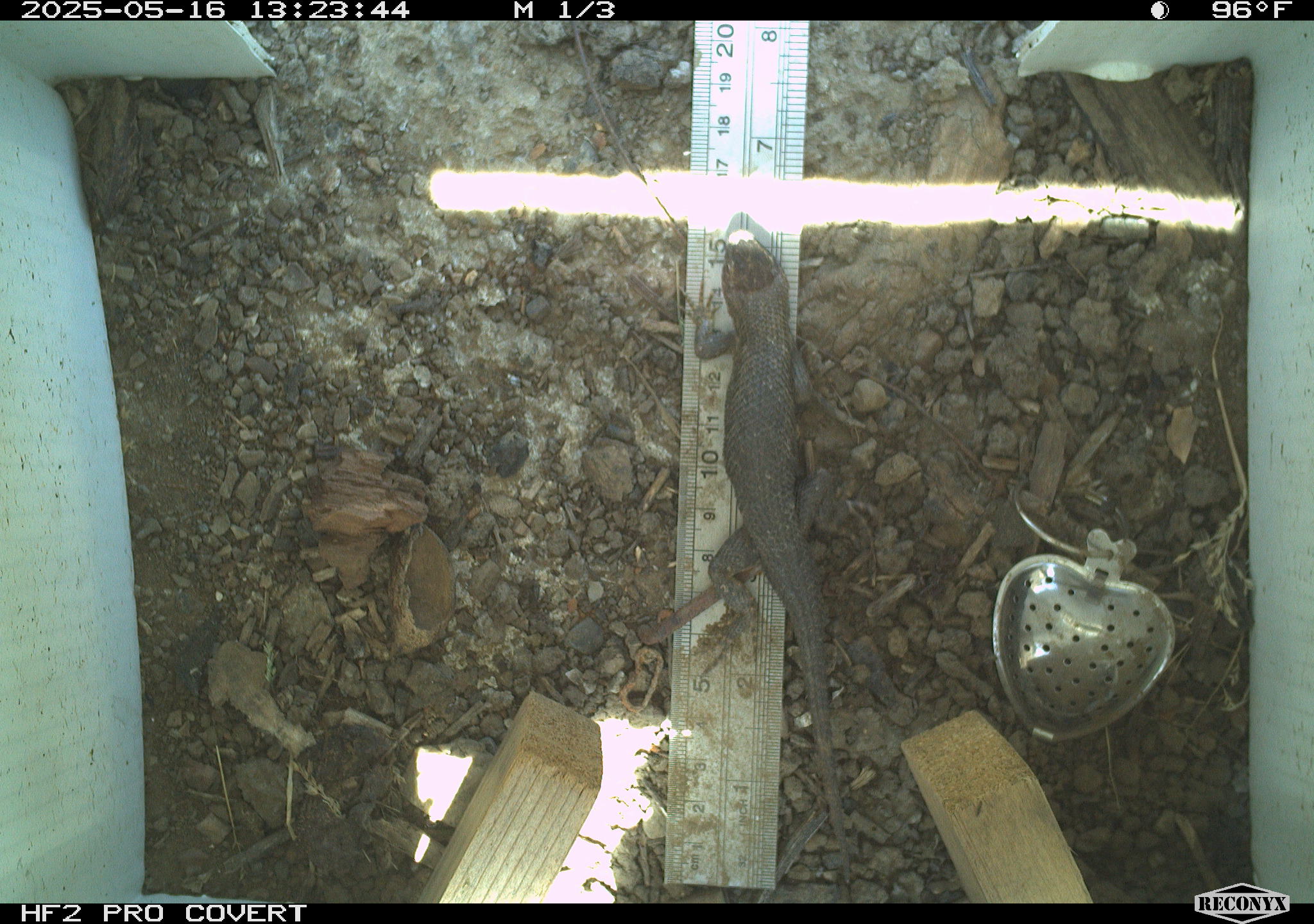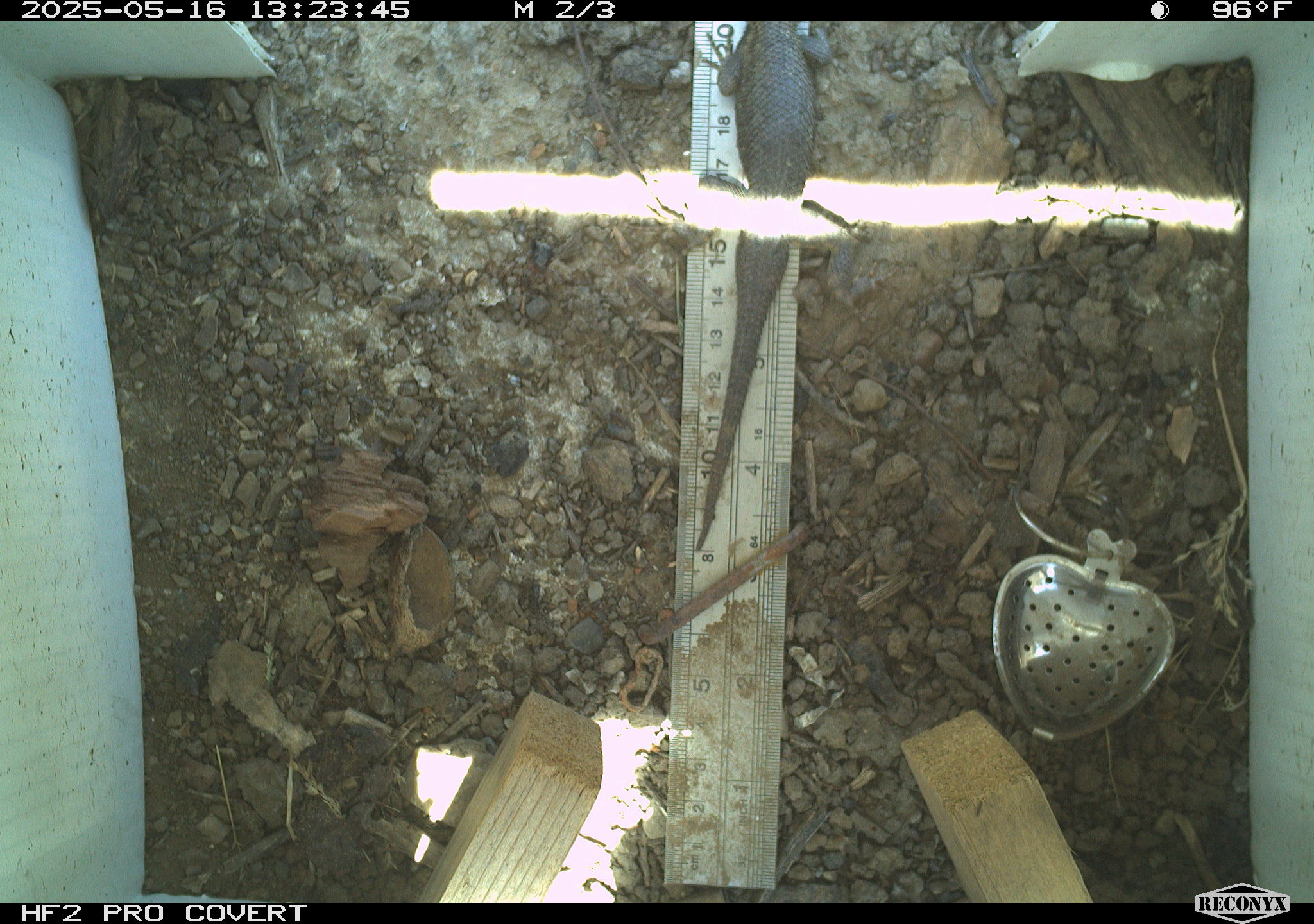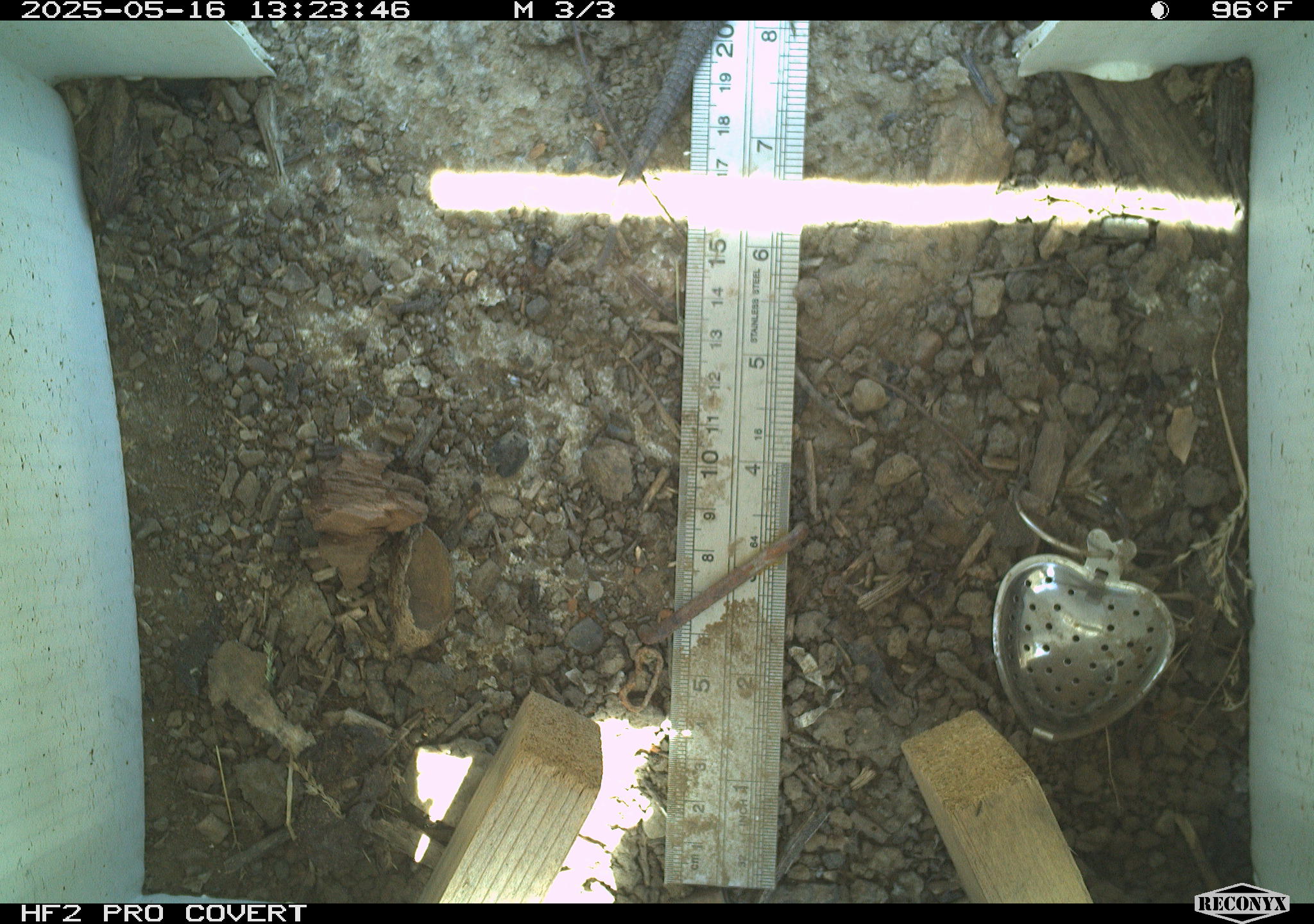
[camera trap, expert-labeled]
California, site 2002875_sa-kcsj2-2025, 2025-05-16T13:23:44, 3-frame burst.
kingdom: Animalia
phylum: Chordata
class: Reptilia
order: Squamata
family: Phrynosomatidae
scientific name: Phrynosomatidae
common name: north american spiny lizards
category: sceloporus/uta species